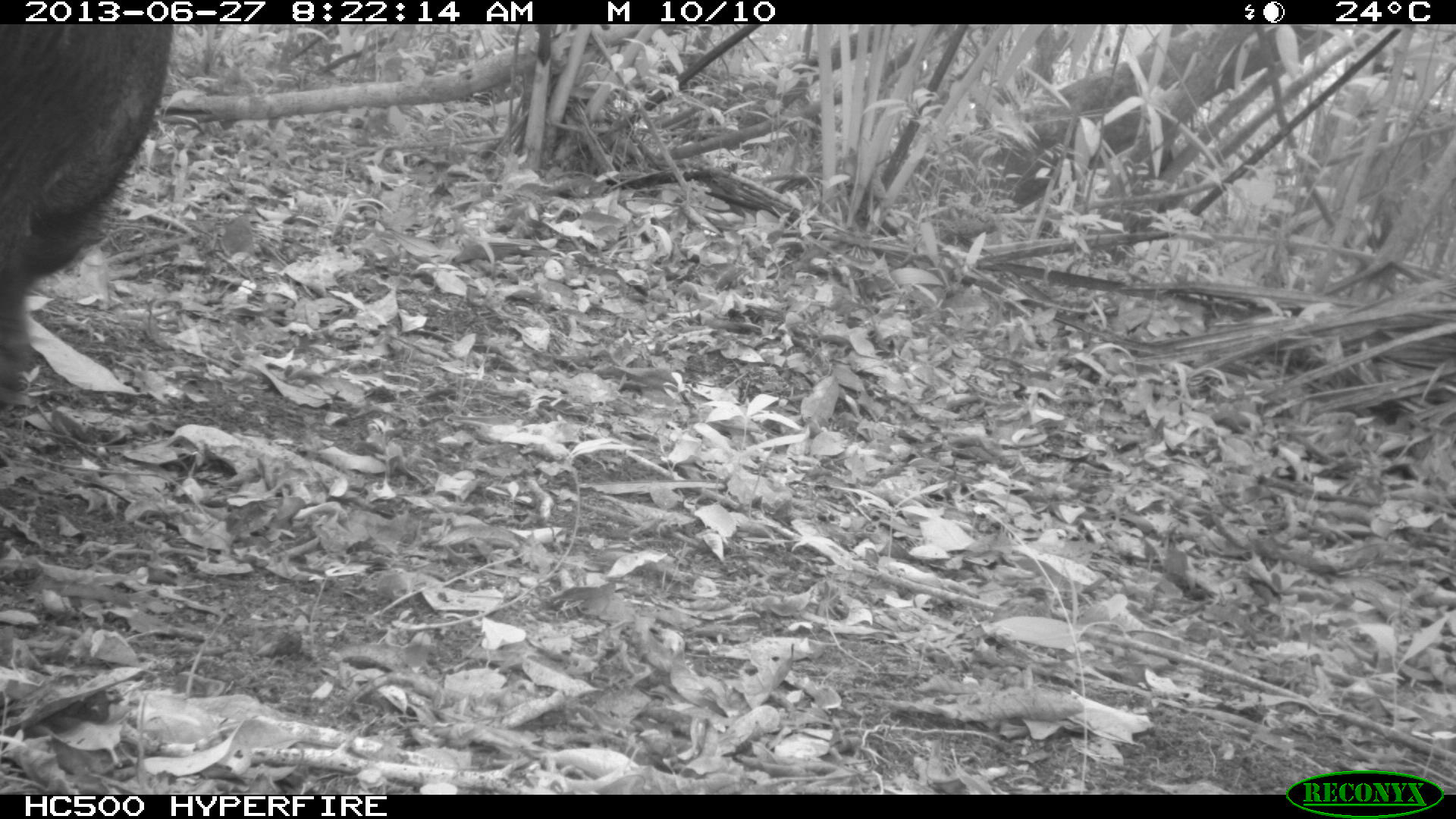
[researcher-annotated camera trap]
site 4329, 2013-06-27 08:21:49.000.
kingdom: Animalia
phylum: Chordata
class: Mammalia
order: Artiodactyla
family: Tayassuidae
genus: Tayassu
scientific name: Tayassu pecari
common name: white-lipped peccary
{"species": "Tayassu pecari (white-lipped peccary)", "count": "4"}